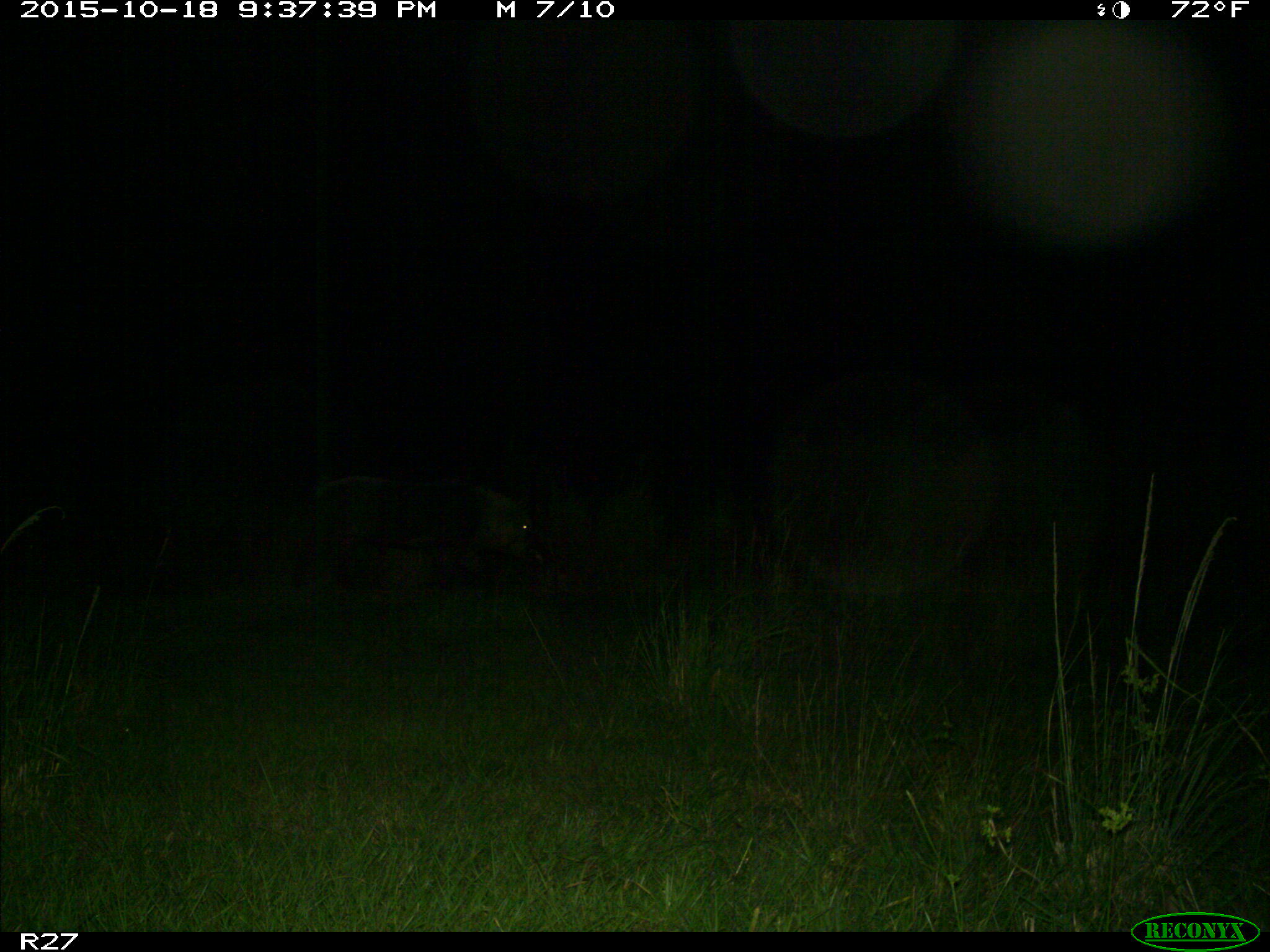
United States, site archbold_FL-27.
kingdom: Animalia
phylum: Chordata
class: Mammalia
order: Artiodactyla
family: Suidae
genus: Sus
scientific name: Sus scrofa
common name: wild boar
Sus scrofa (wild boar).